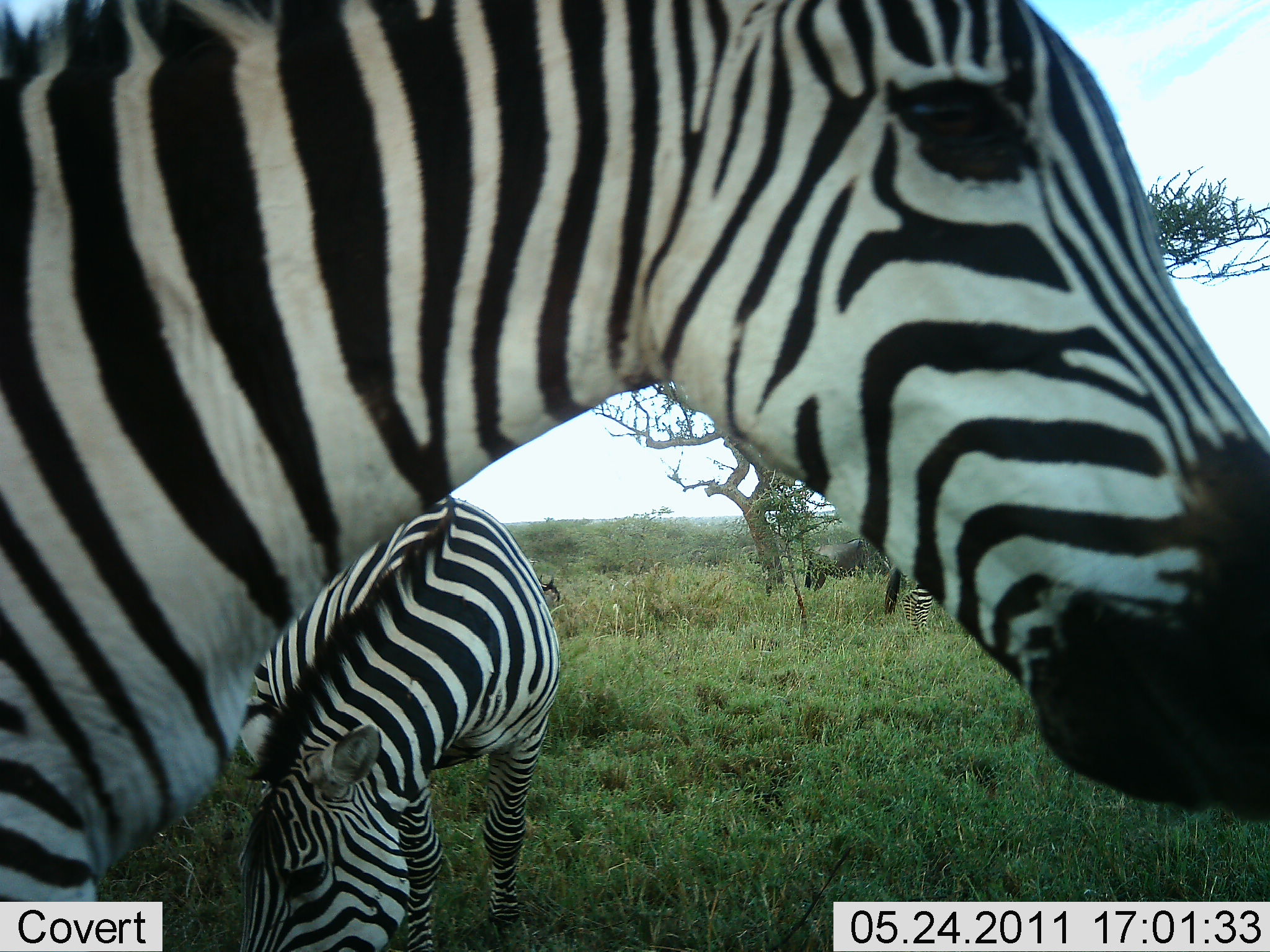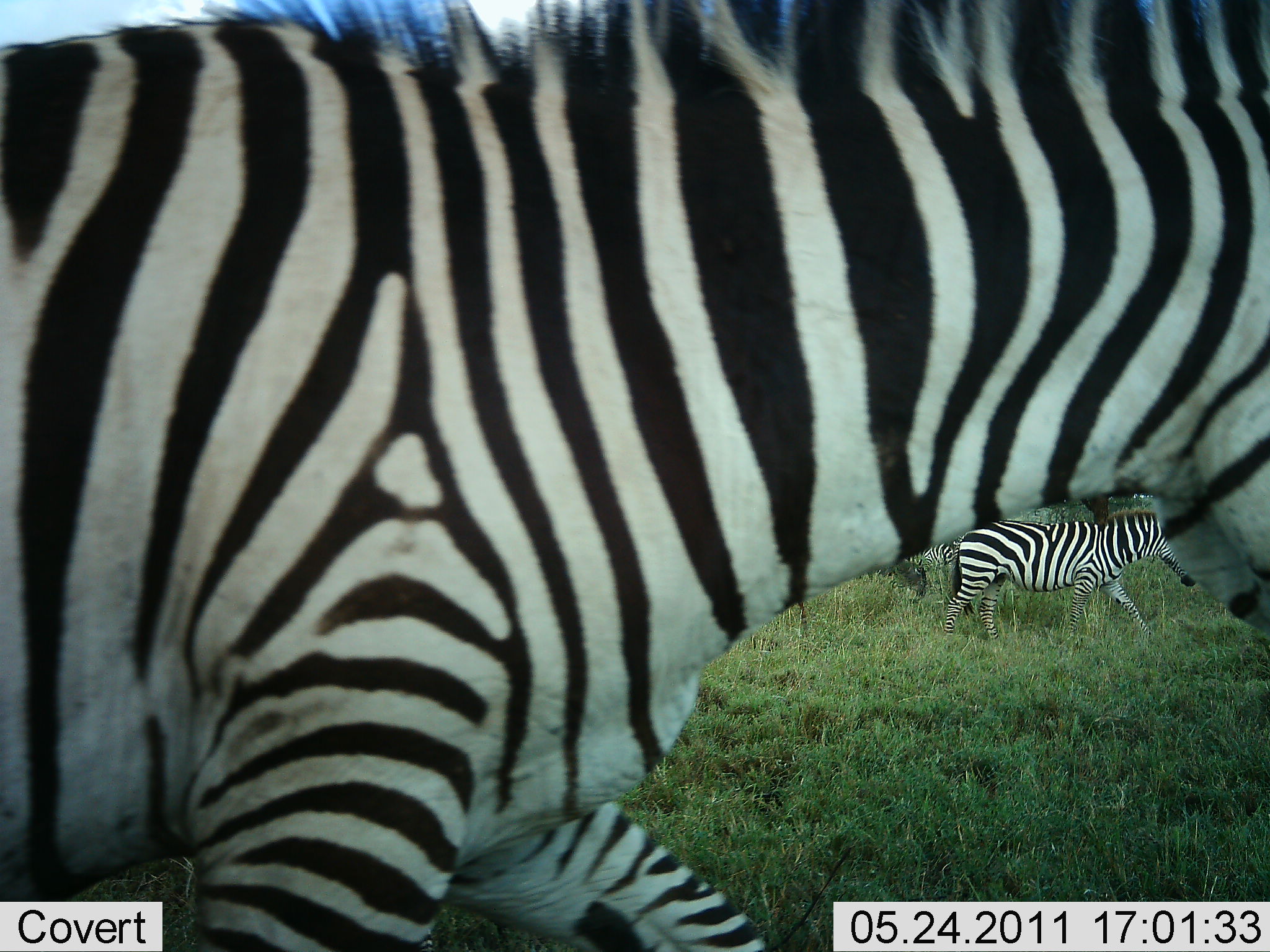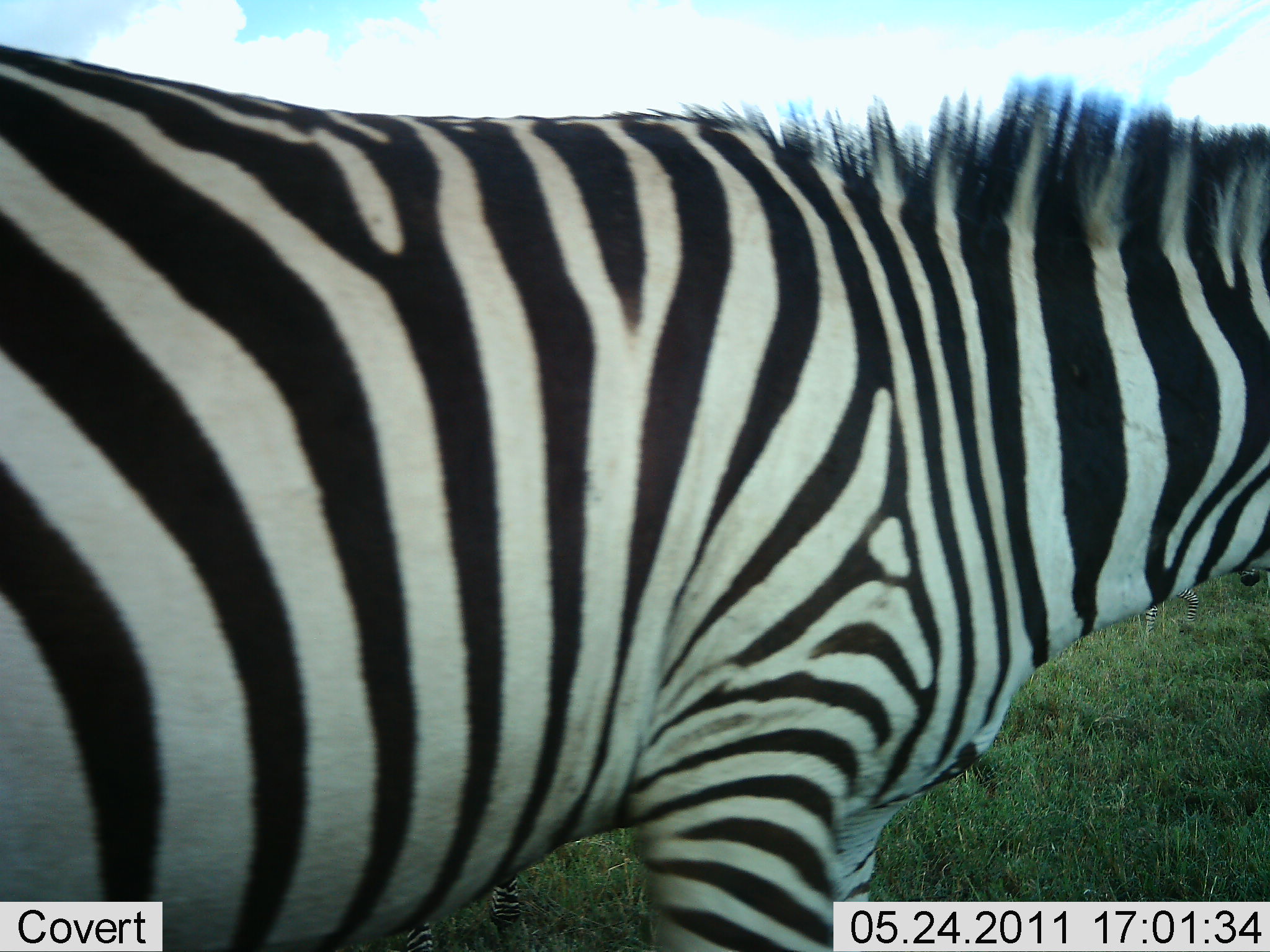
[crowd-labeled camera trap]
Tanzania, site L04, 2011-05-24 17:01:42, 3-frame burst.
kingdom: Animalia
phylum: Chordata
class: Mammalia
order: Perissodactyla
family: Equidae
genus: Equus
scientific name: Equus quagga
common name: plains zebra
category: zebra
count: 3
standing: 31%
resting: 0%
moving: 100%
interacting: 15%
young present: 0%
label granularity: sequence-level